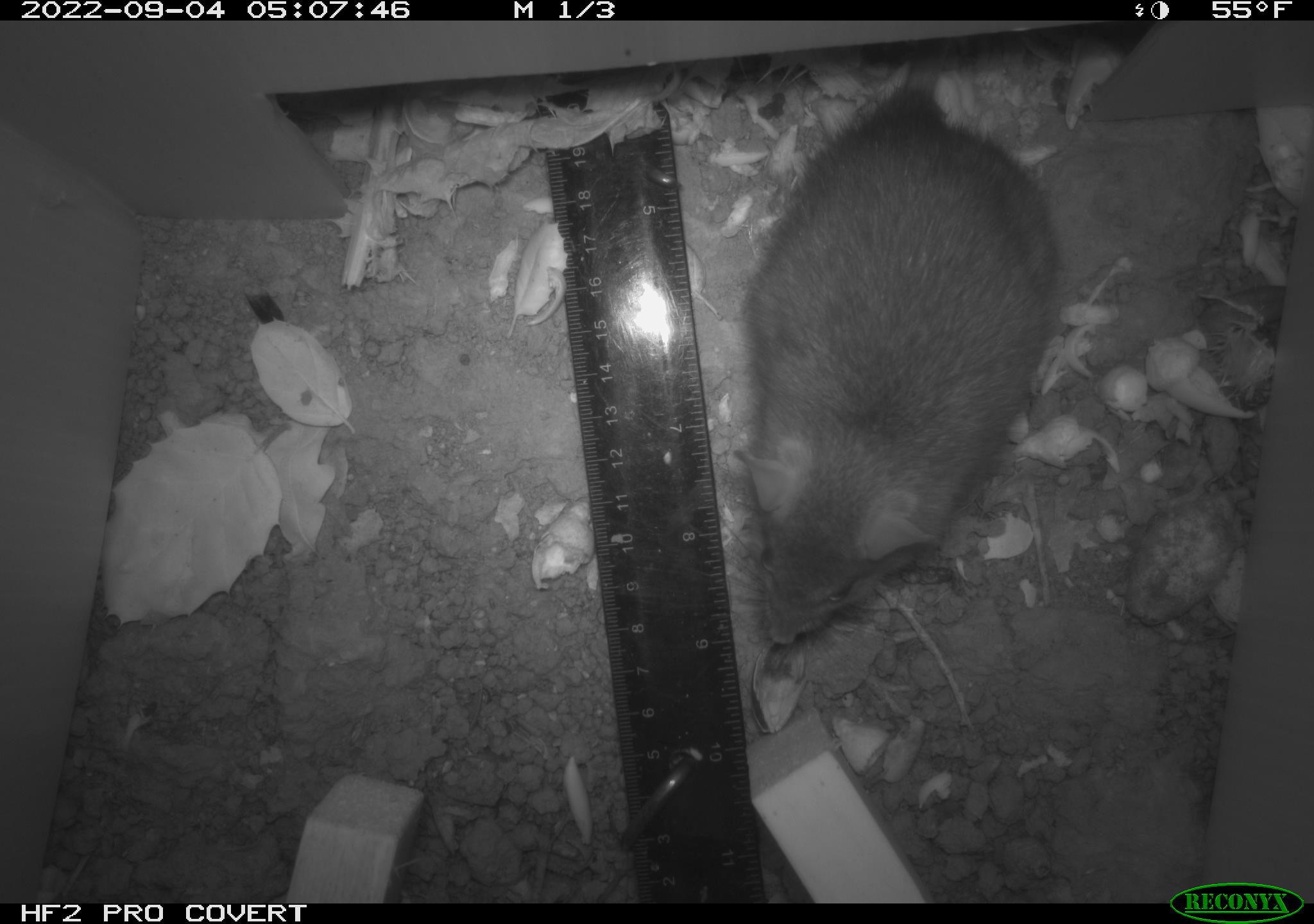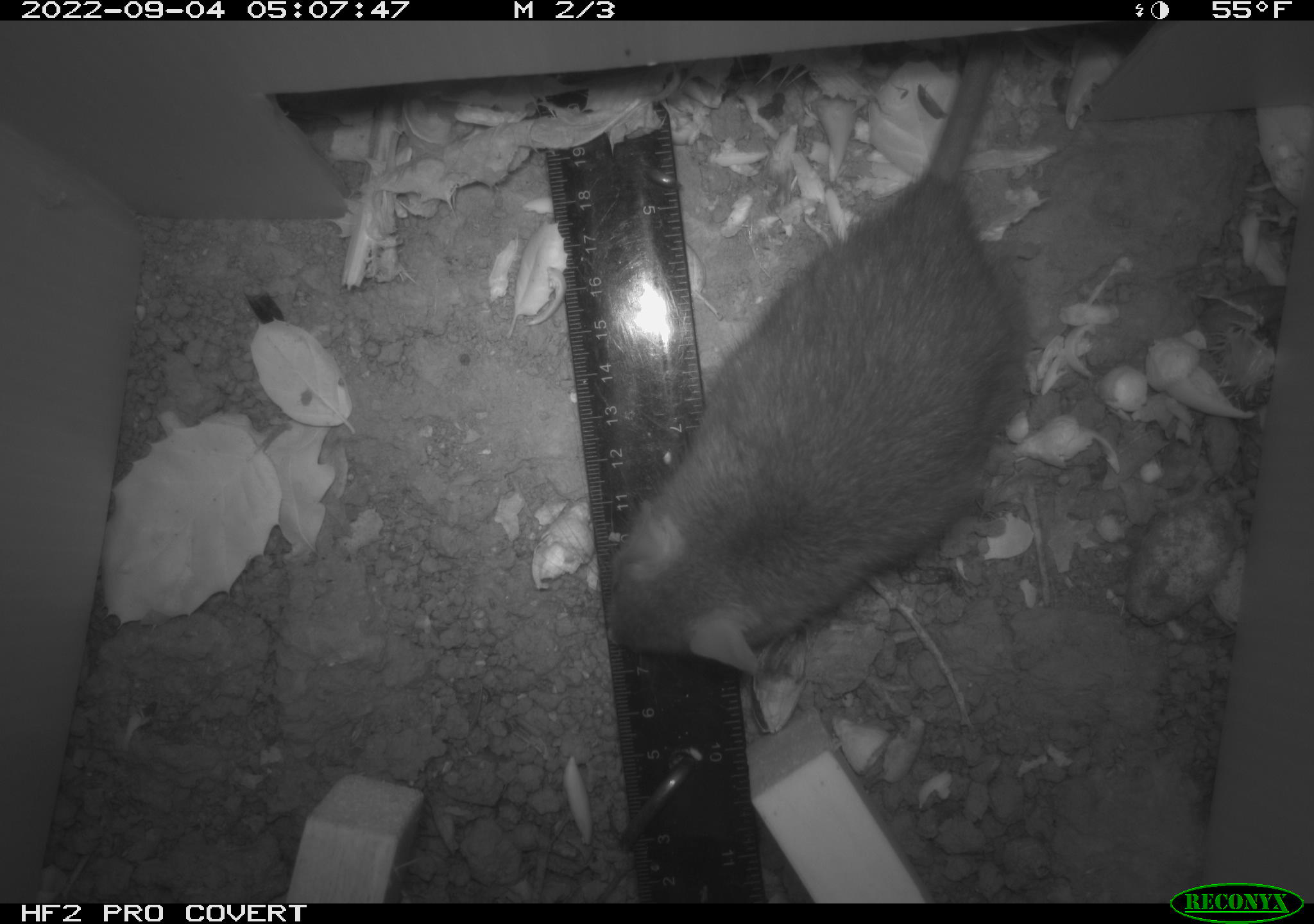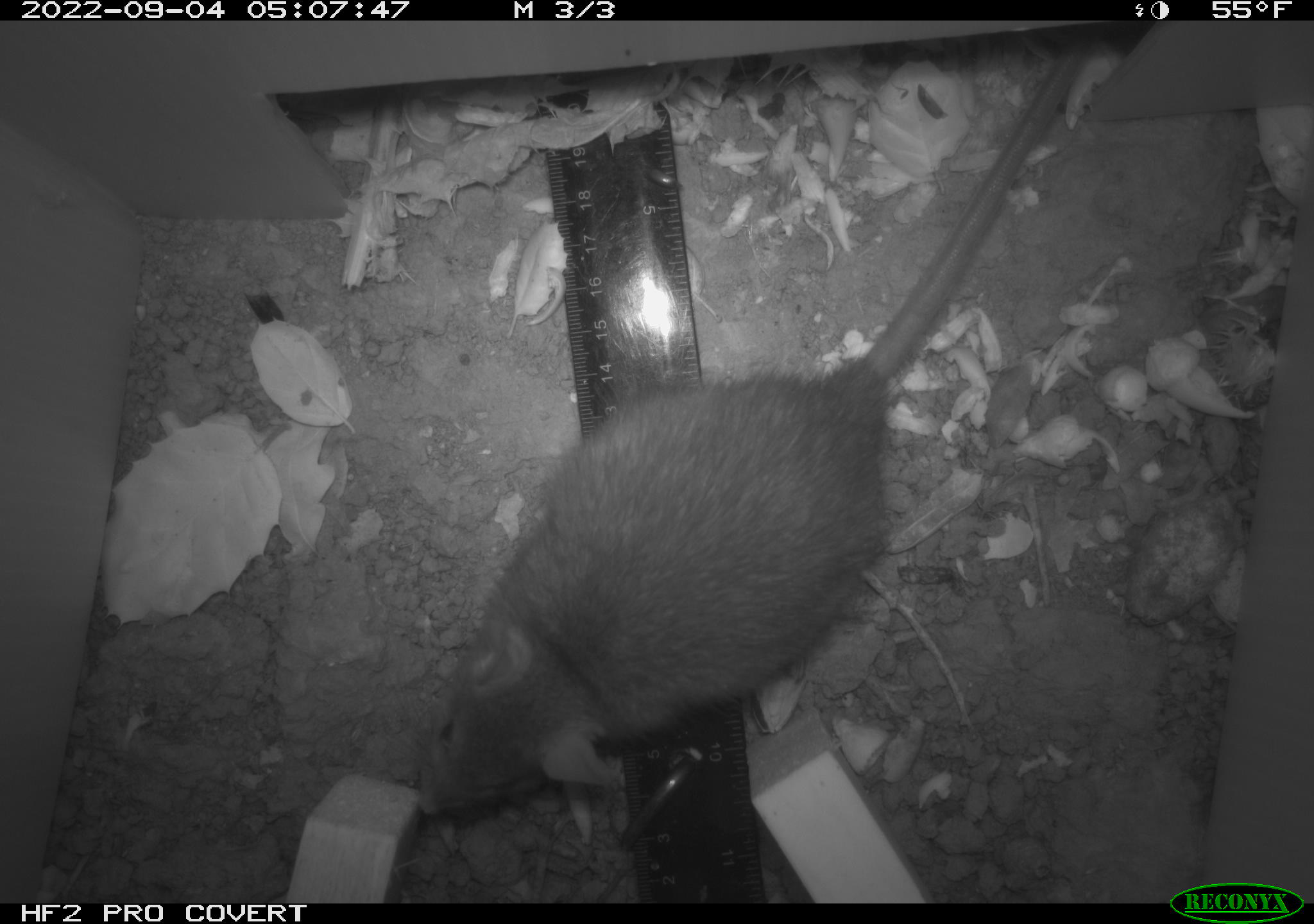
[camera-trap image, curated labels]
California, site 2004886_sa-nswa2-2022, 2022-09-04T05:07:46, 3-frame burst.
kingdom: Animalia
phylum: Chordata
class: Mammalia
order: Rodentia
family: Muridae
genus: Rattus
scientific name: Rattus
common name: rat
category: rattus species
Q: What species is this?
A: Rattus species (rat) (Rattus).